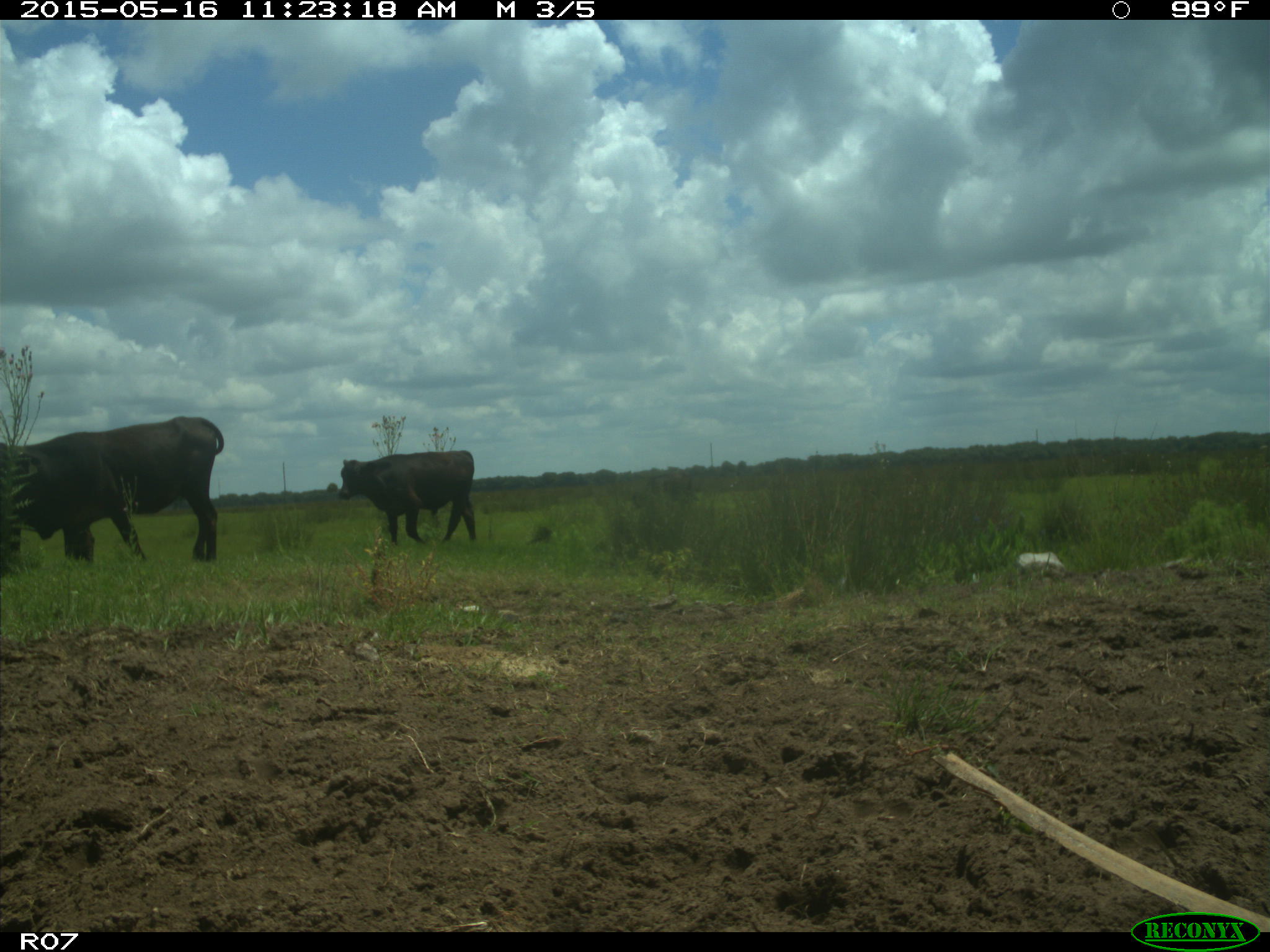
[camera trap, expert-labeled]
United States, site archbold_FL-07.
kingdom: Animalia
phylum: Chordata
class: Mammalia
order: Artiodactyla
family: Bovidae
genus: Bos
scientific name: Bos taurus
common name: domestic cow